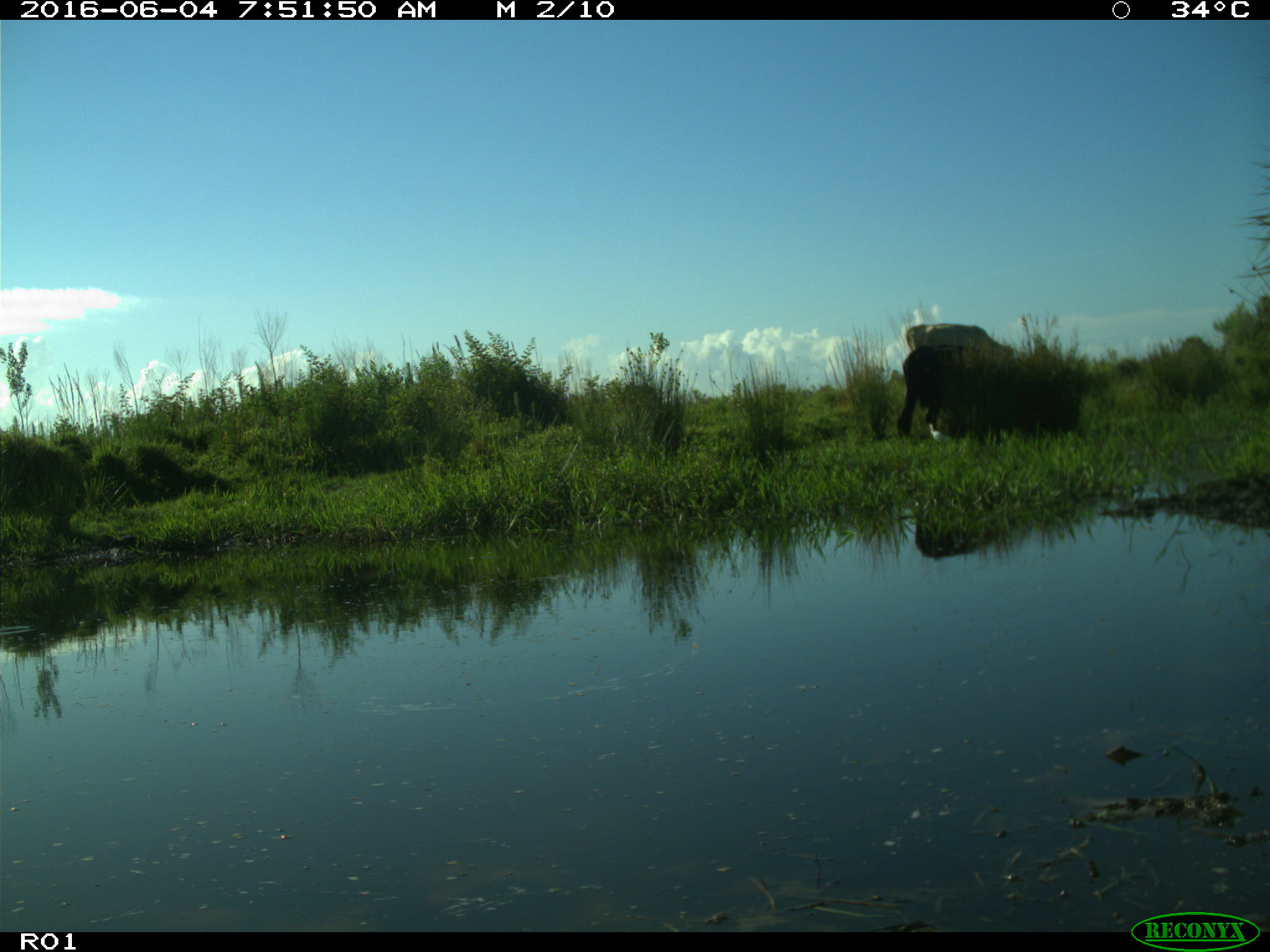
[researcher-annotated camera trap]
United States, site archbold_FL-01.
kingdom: Animalia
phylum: Chordata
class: Mammalia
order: Artiodactyla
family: Bovidae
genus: Bos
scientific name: Bos taurus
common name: domestic cow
Bos taurus (domestic cow).